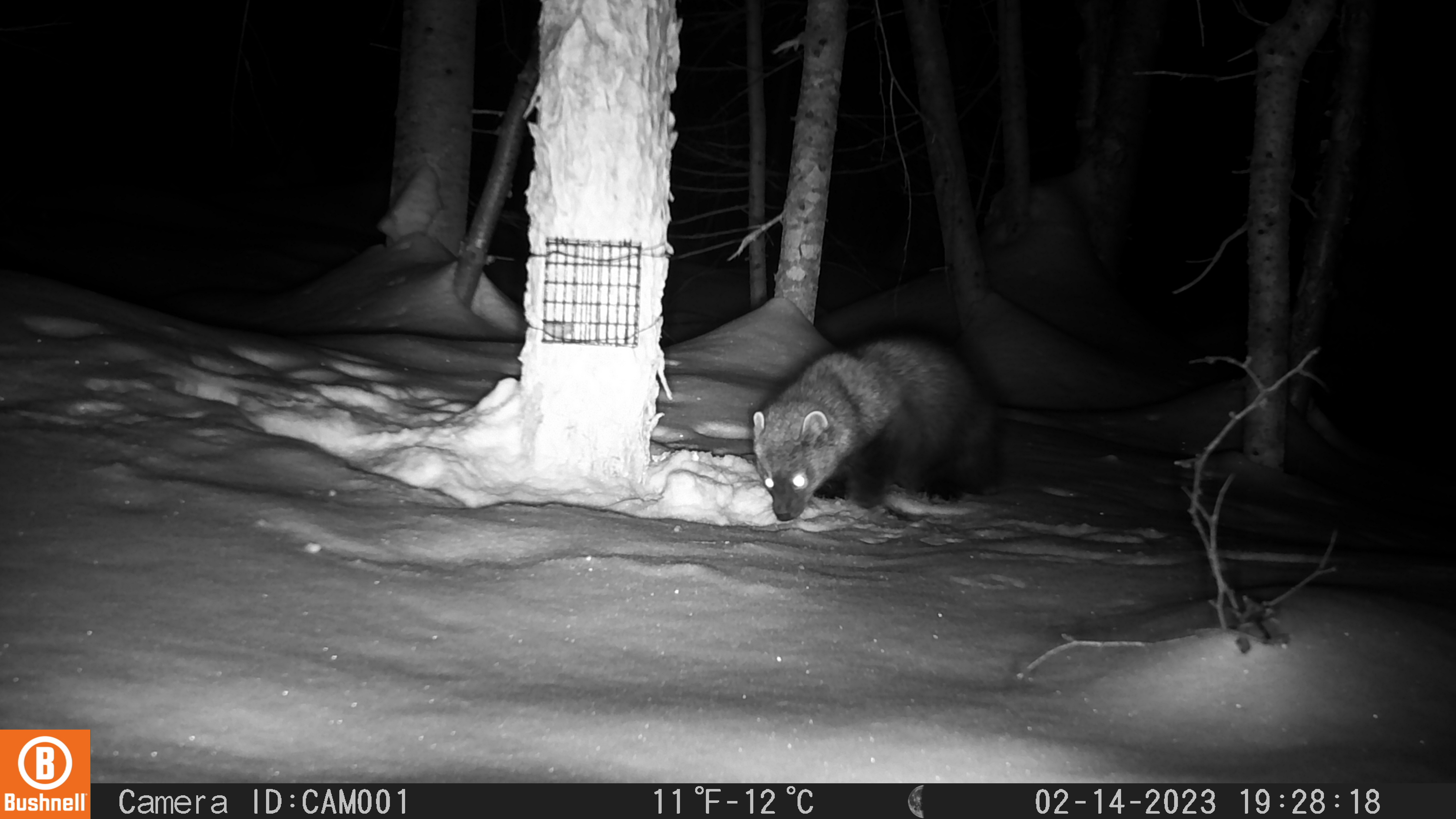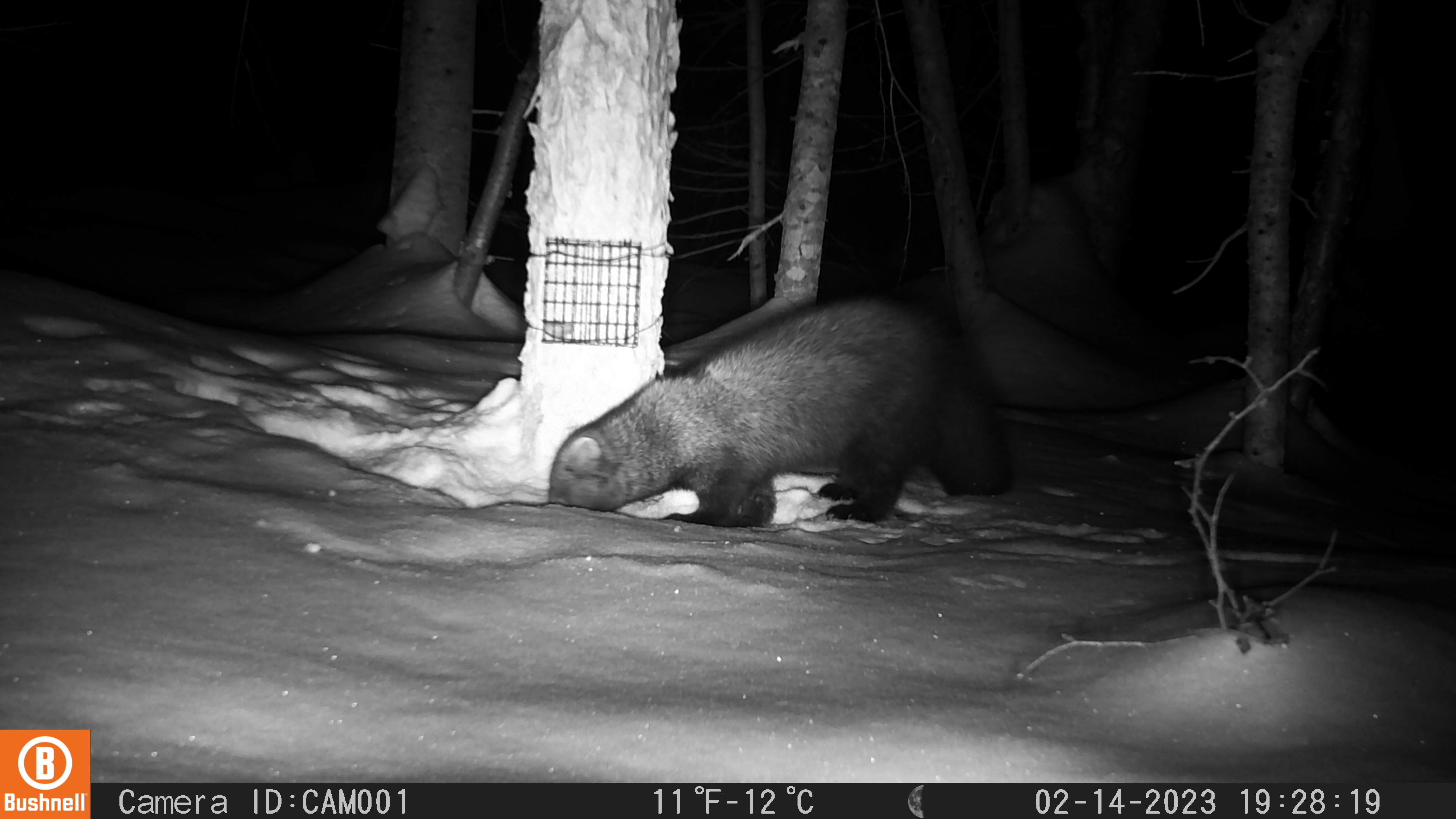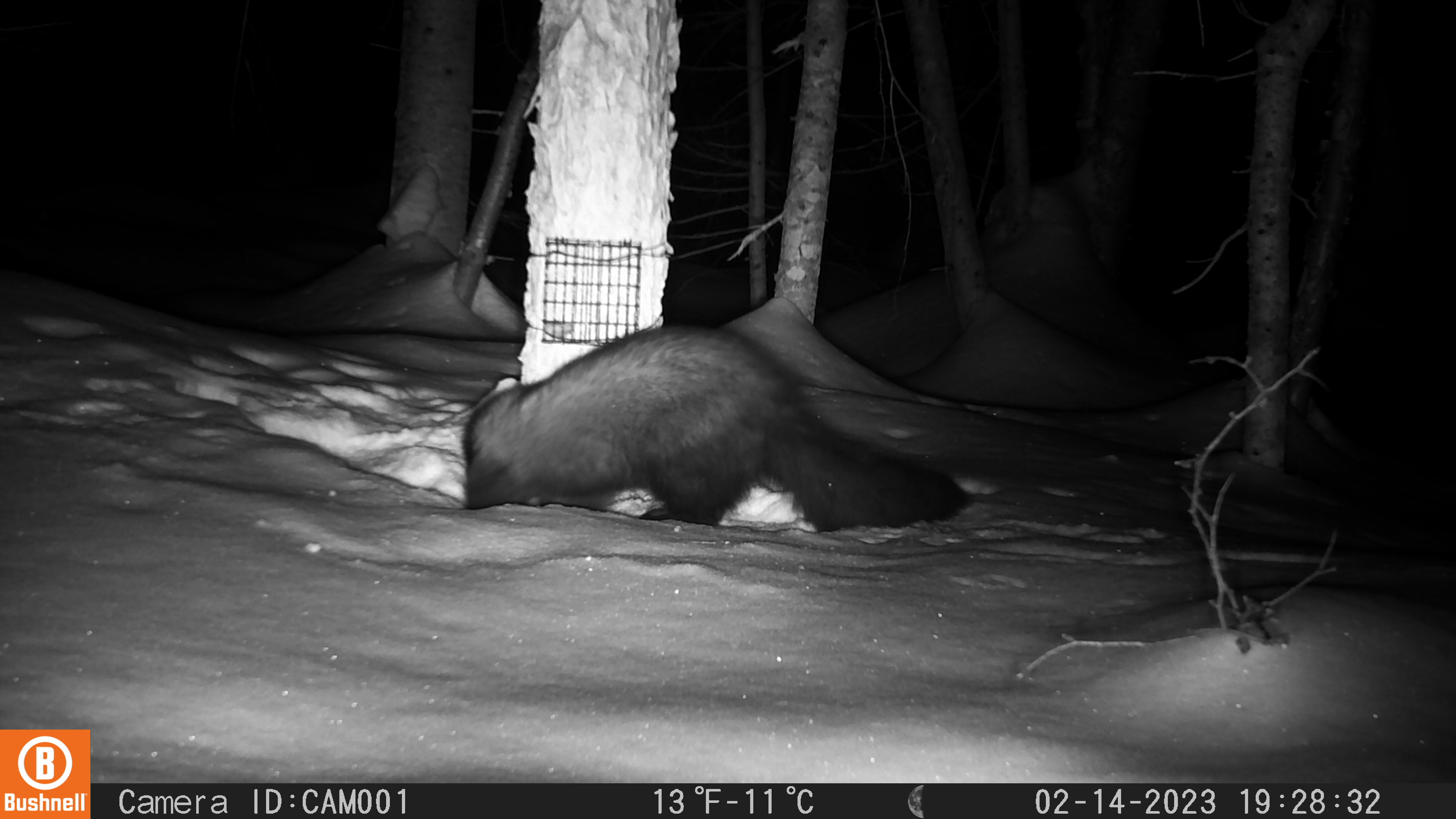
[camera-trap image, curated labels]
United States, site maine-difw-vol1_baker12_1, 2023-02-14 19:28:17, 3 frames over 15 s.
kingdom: Animalia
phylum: Chordata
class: Mammalia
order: Carnivora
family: Mustelidae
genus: Pekania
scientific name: Pekania pennanti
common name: fisher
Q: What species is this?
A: Fisher (Pekania pennanti).